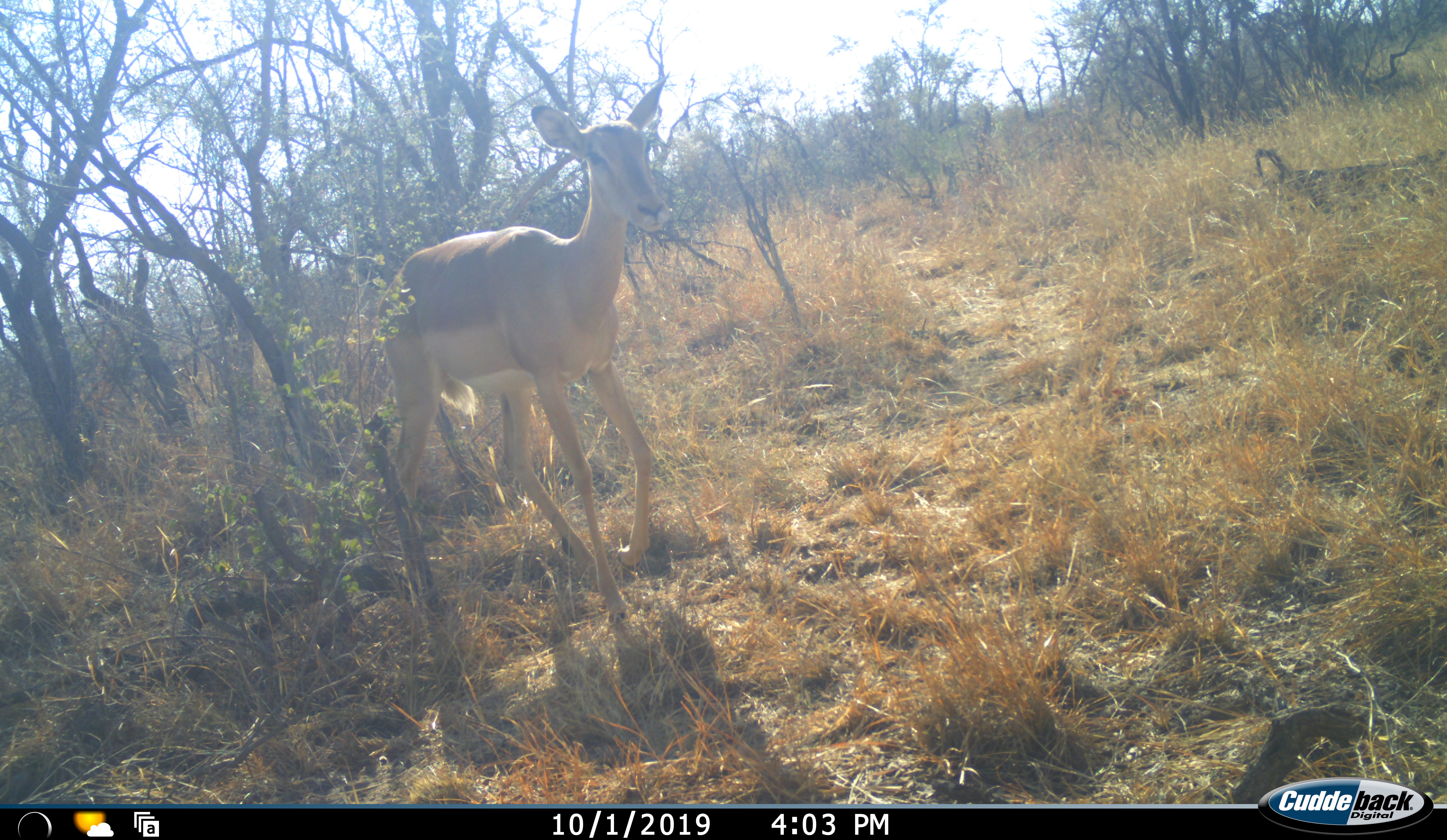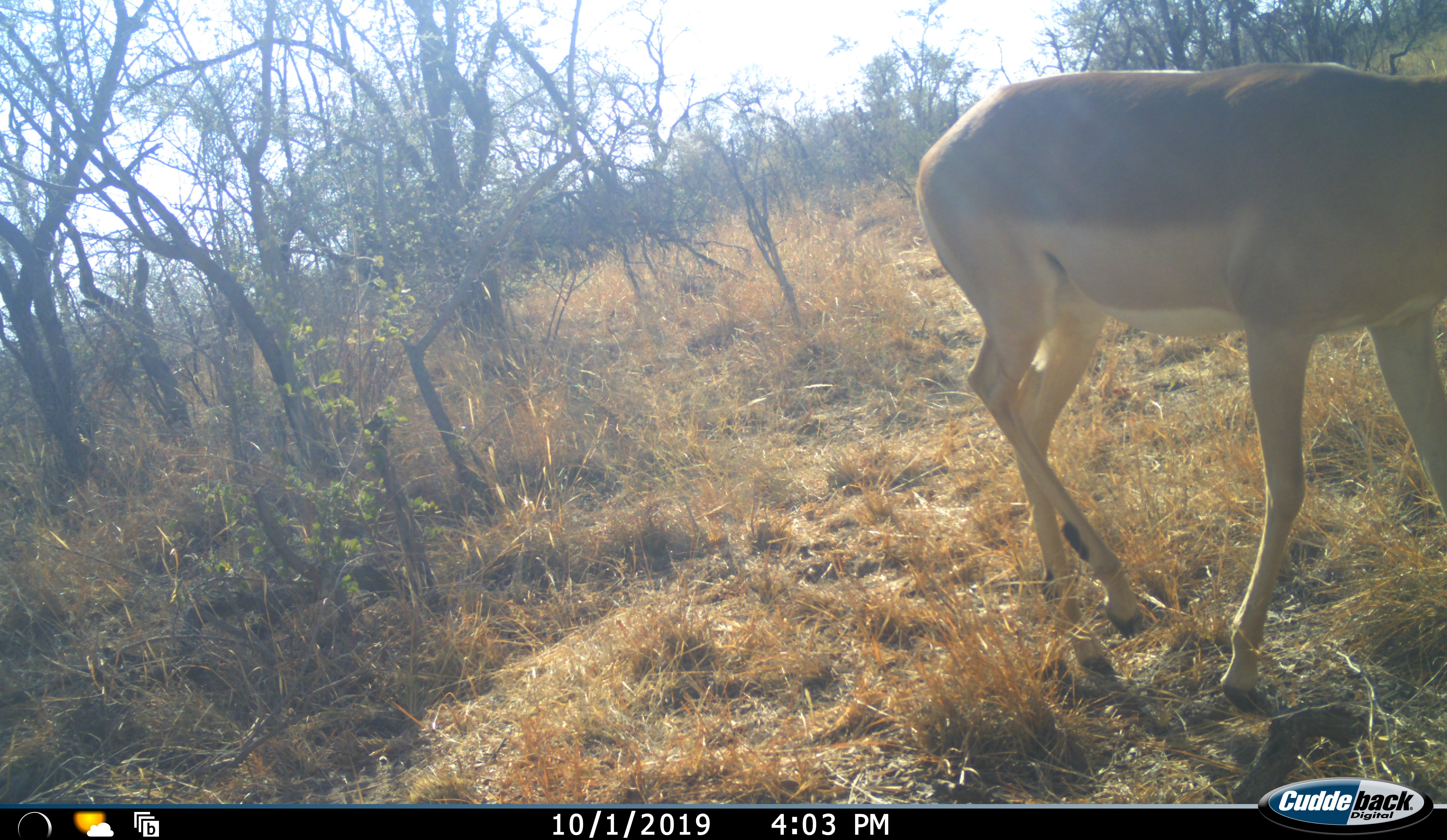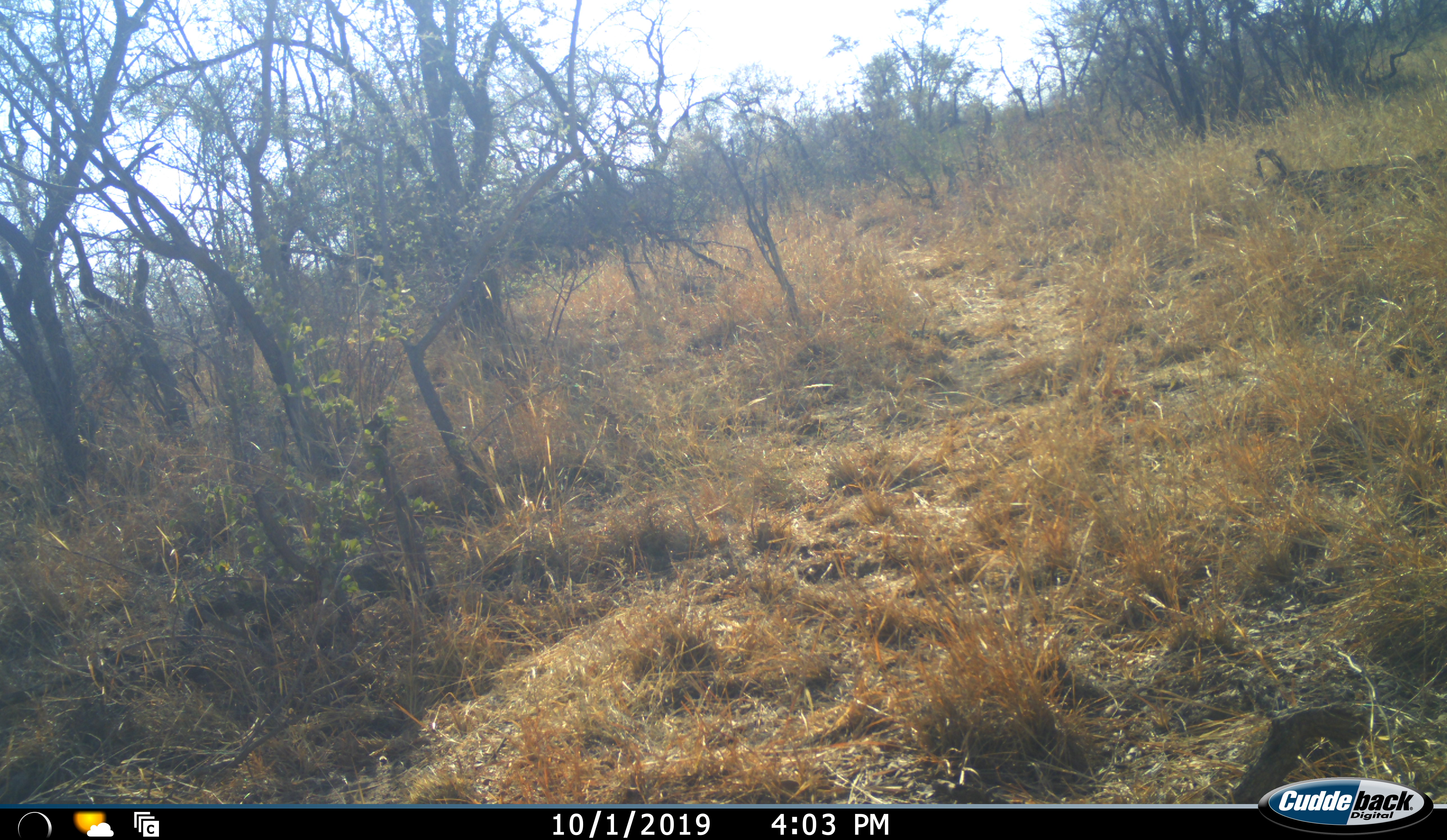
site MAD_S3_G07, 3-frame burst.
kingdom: Animalia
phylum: Chordata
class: Mammalia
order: Artiodactyla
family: Bovidae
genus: Aepyceros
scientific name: Aepyceros melampus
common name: impala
Impala (Aepyceros melampus), count 1. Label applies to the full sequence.